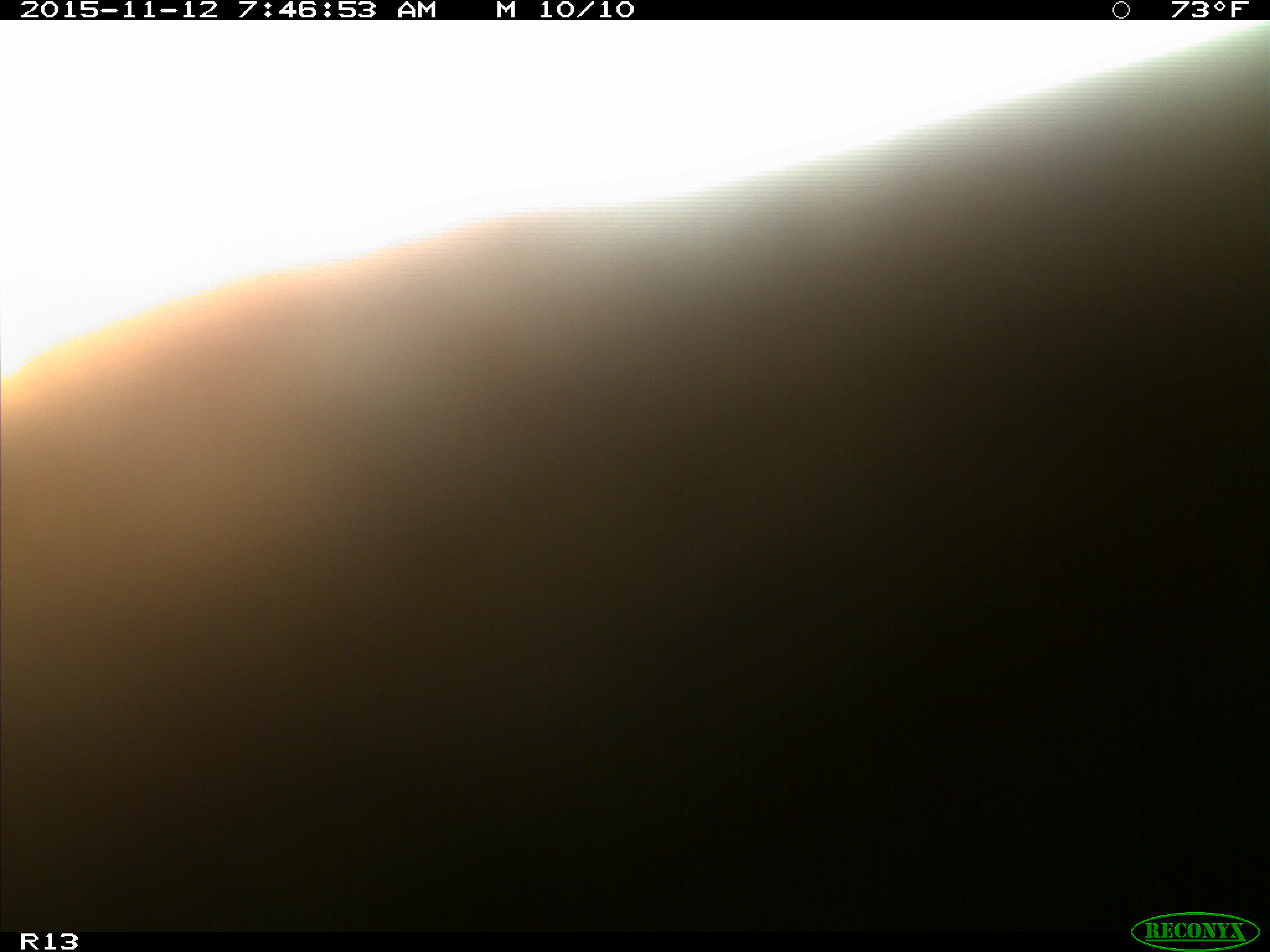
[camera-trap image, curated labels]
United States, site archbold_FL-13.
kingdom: Animalia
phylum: Chordata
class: Mammalia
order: Artiodactyla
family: Bovidae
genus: Bos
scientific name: Bos taurus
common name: domestic cow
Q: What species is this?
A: Bos taurus (domestic cow).